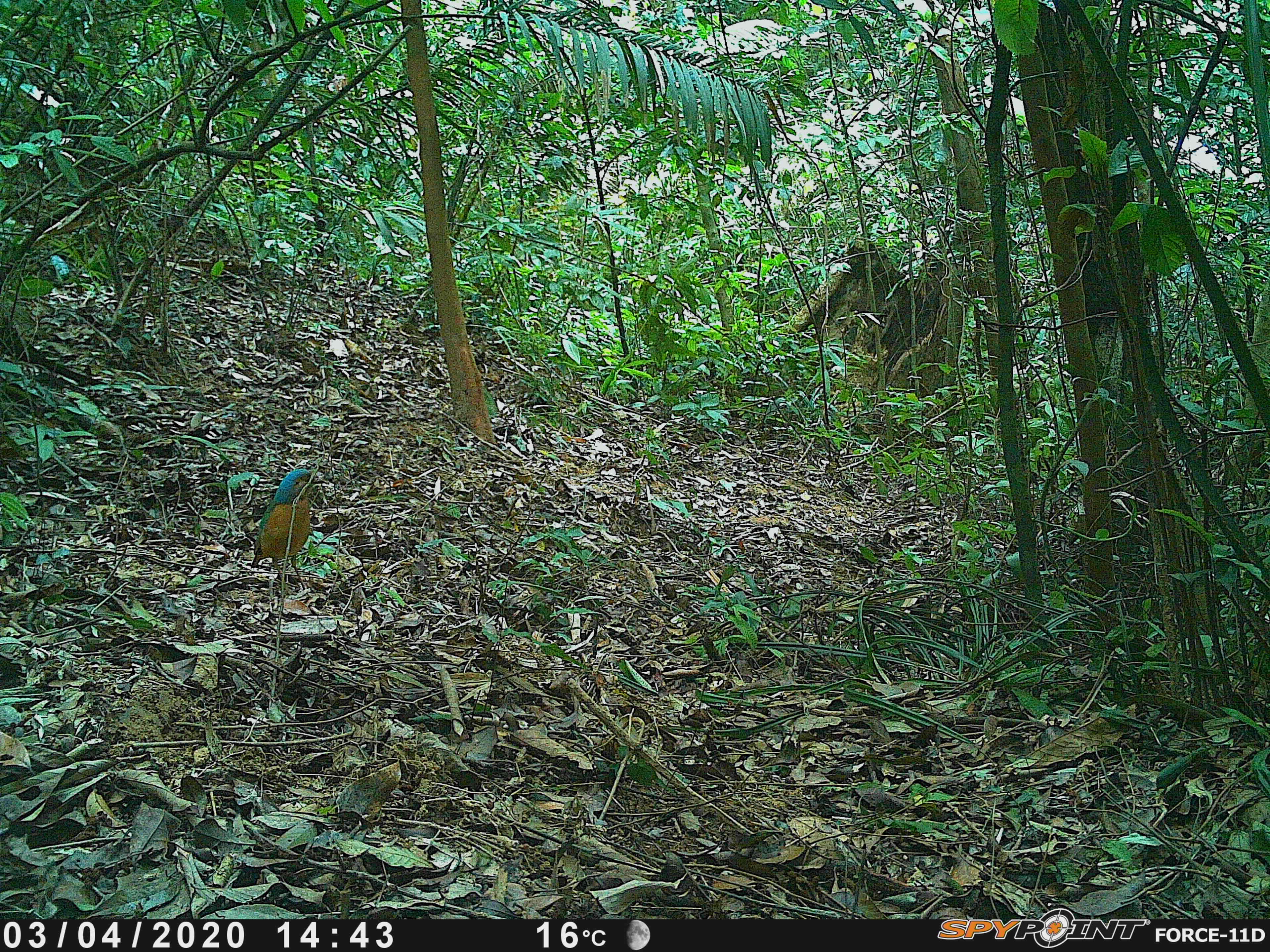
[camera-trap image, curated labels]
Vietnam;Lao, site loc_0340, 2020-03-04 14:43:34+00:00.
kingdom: Animalia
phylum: Chordata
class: Aves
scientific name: Aves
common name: bird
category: unidentified bird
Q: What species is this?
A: Unidentified bird (bird) (Aves).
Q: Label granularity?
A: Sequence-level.